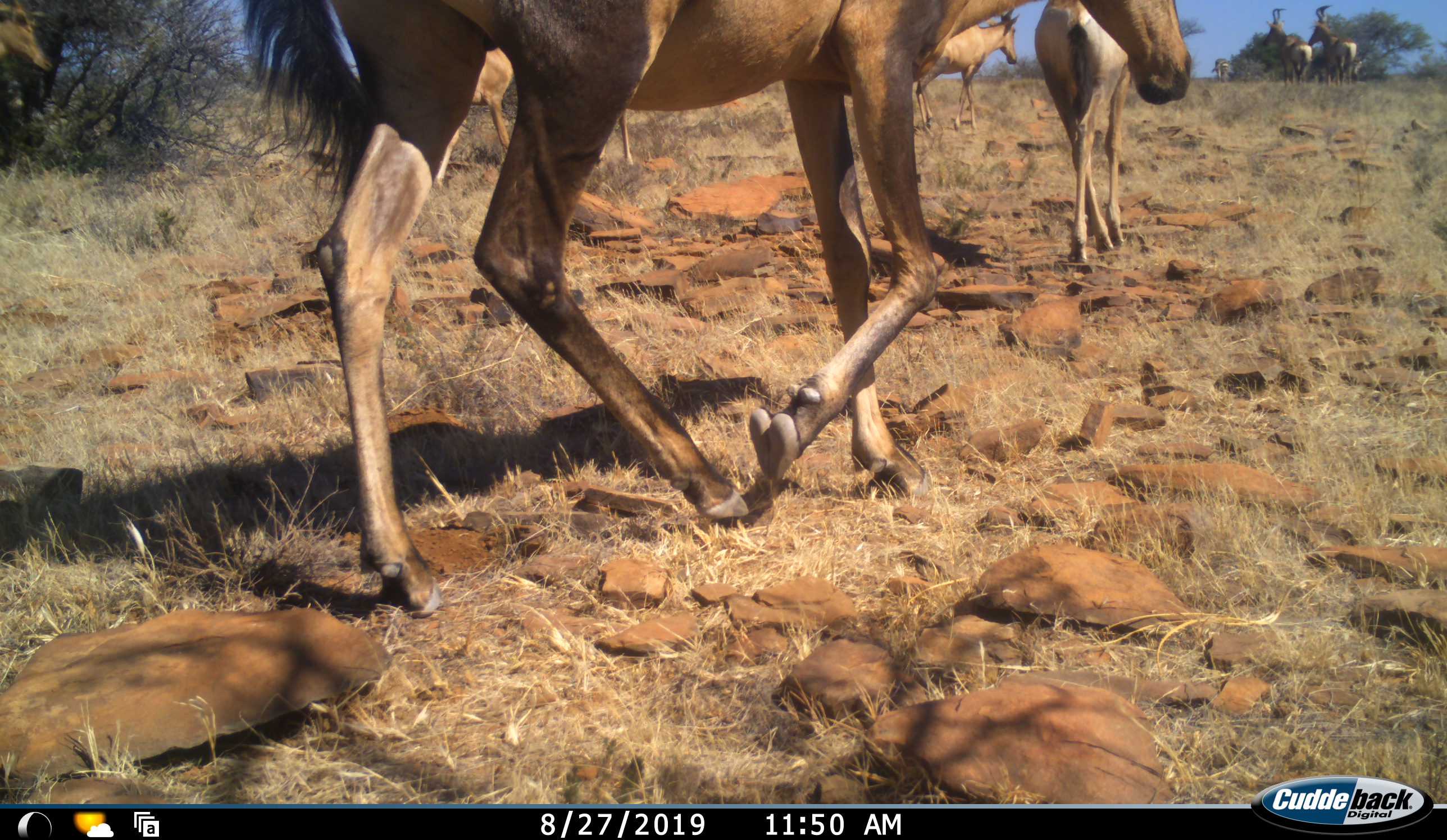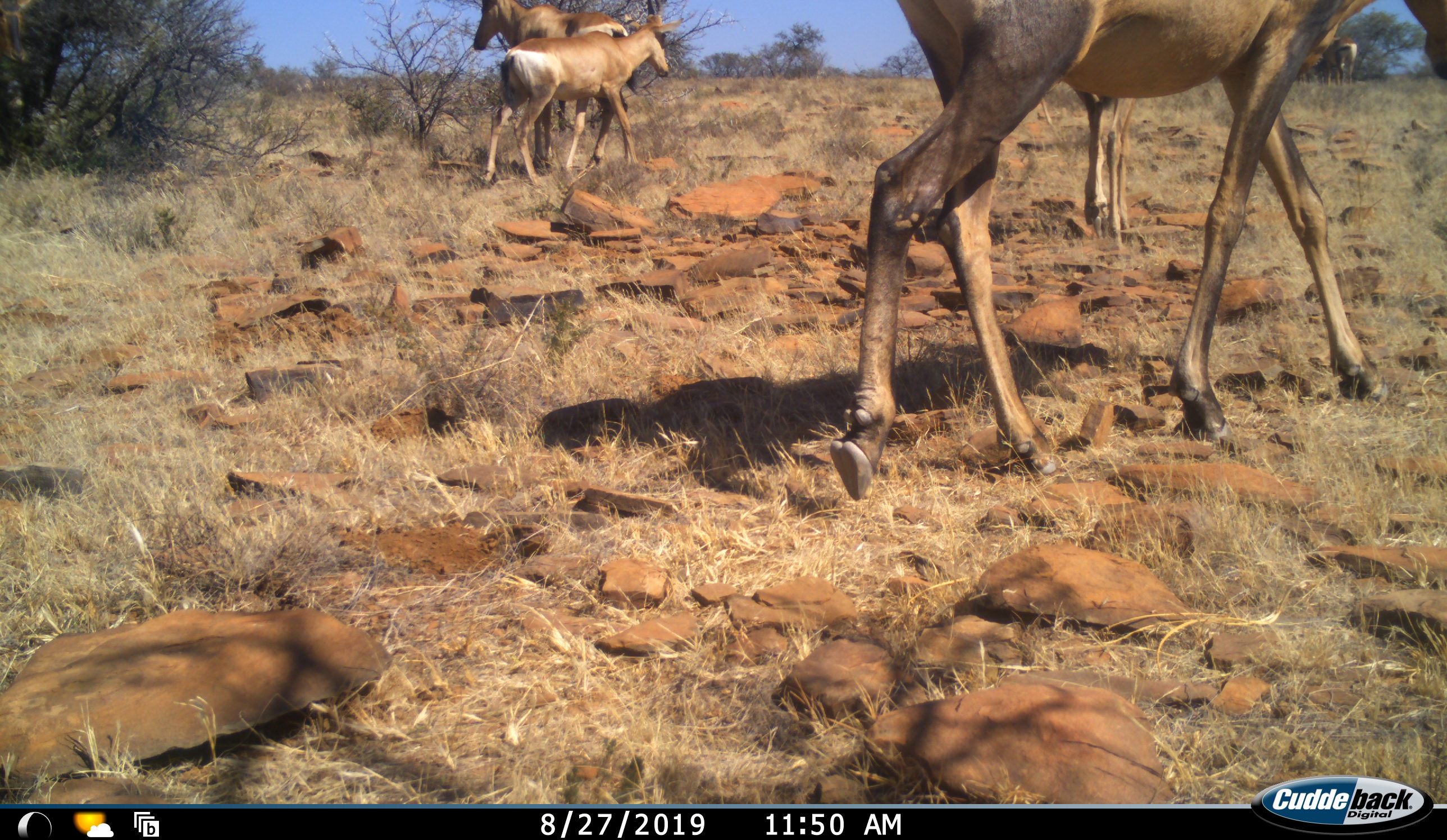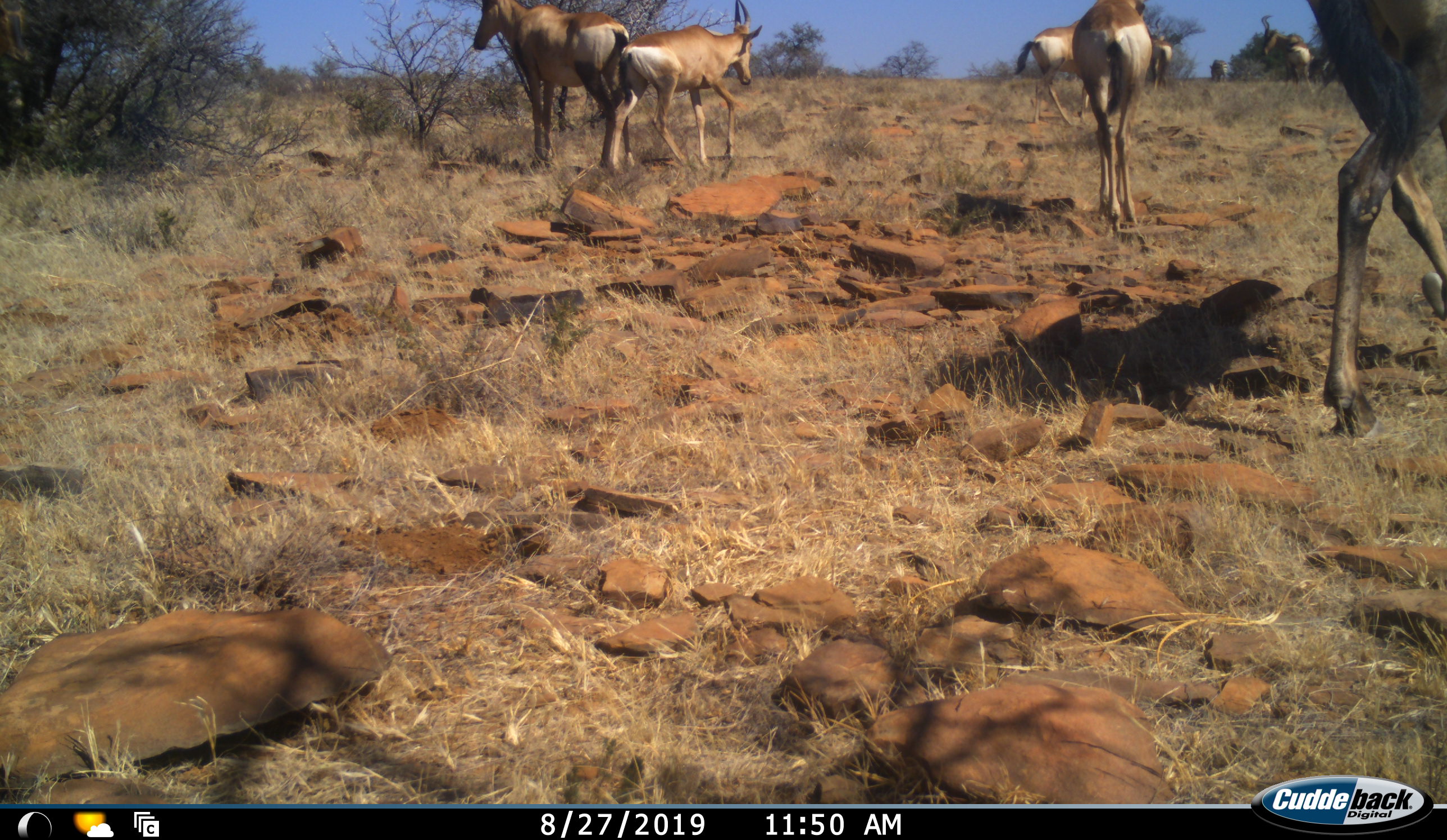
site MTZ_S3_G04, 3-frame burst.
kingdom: Animalia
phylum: Chordata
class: Mammalia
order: Artiodactyla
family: Bovidae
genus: Alcelaphus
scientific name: Alcelaphus buselaphus caama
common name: red hartebeest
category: hartebeestred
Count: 8.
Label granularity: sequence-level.